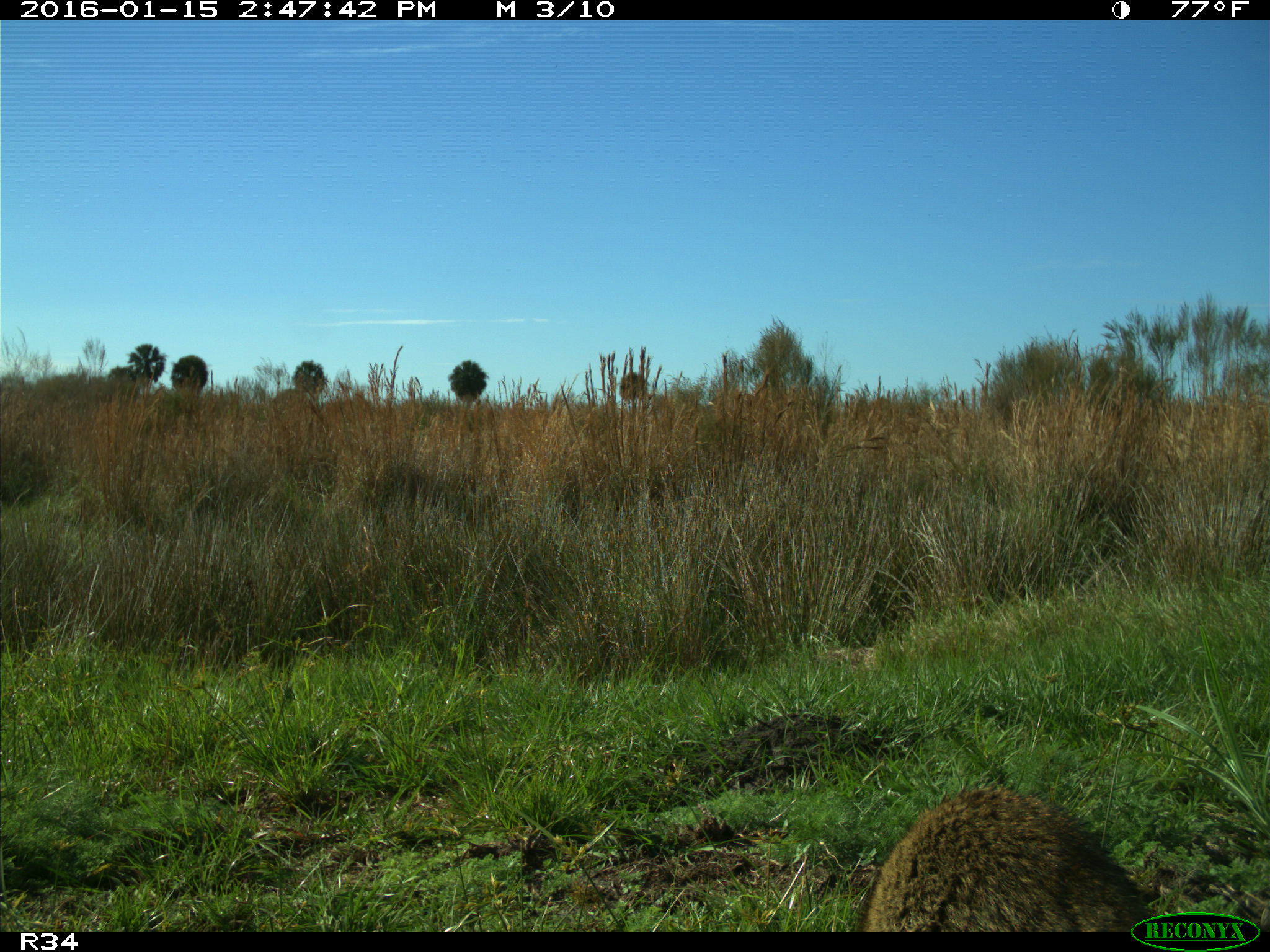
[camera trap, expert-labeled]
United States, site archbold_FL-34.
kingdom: Animalia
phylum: Chordata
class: Mammalia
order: Carnivora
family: Procyonidae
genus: Procyon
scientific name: Procyon lotor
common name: common raccoon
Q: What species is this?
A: Procyon lotor (common raccoon).